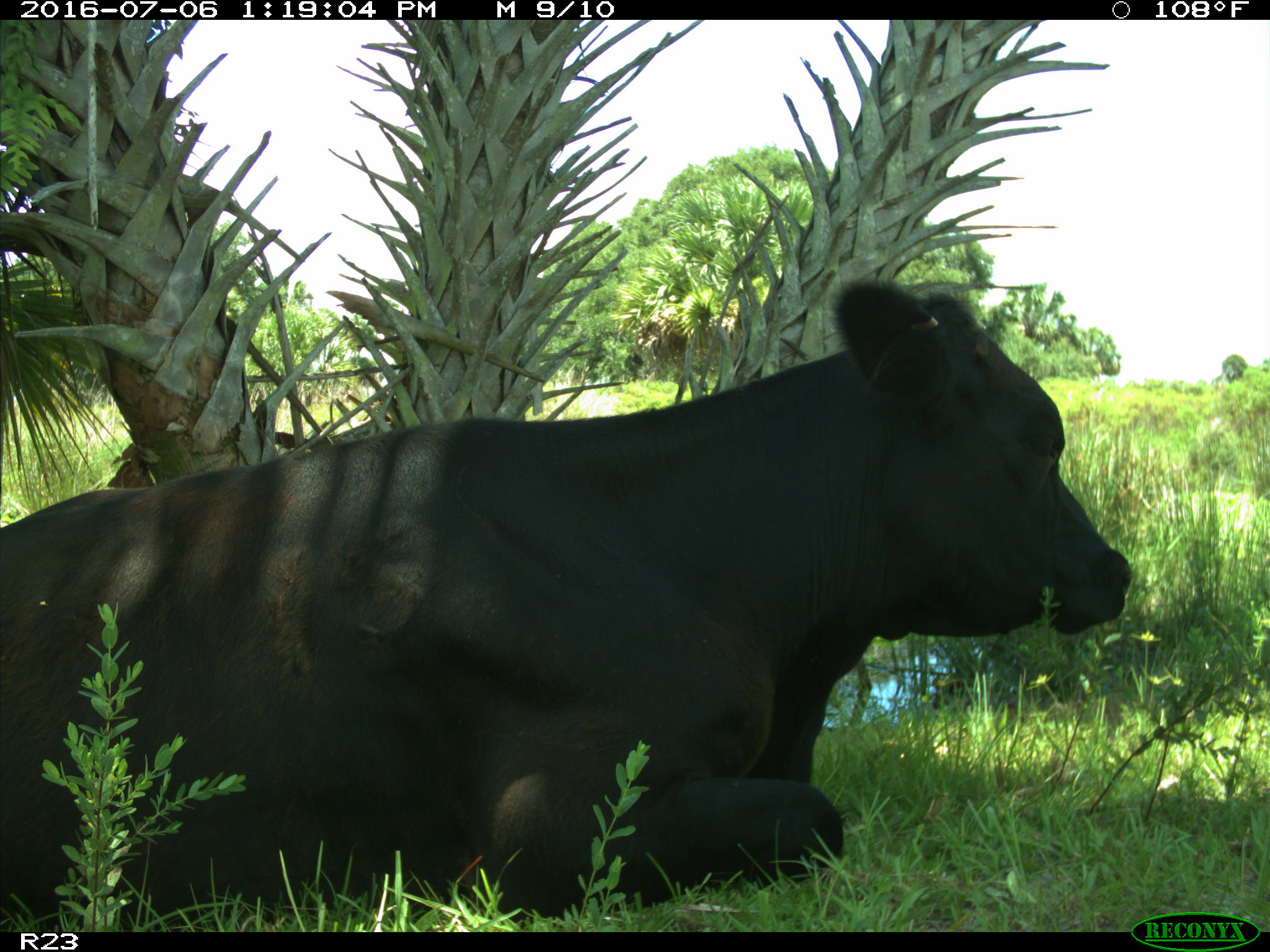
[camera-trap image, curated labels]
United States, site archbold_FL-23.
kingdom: Animalia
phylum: Chordata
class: Mammalia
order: Artiodactyla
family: Bovidae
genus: Bos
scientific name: Bos taurus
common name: domestic cow